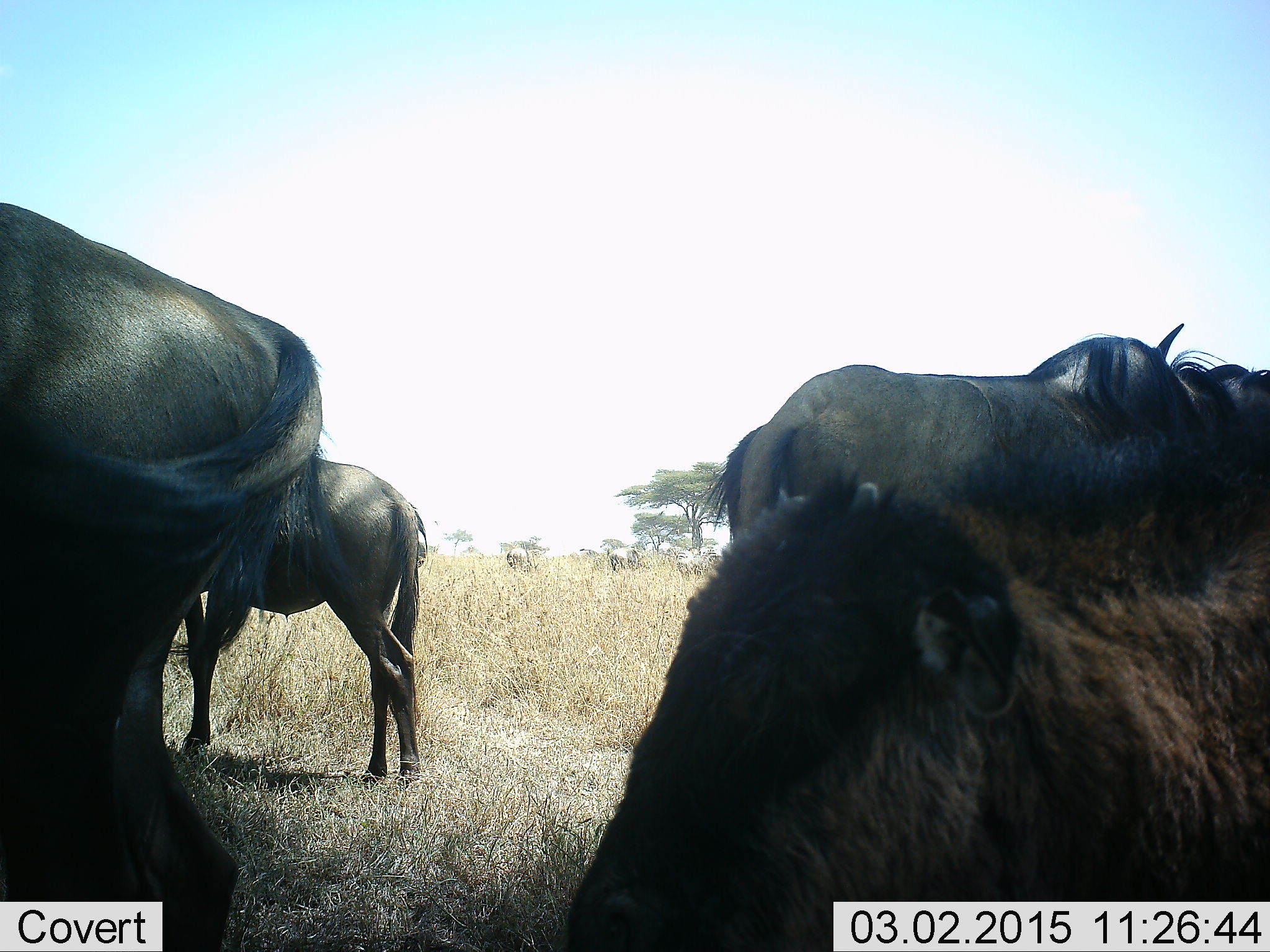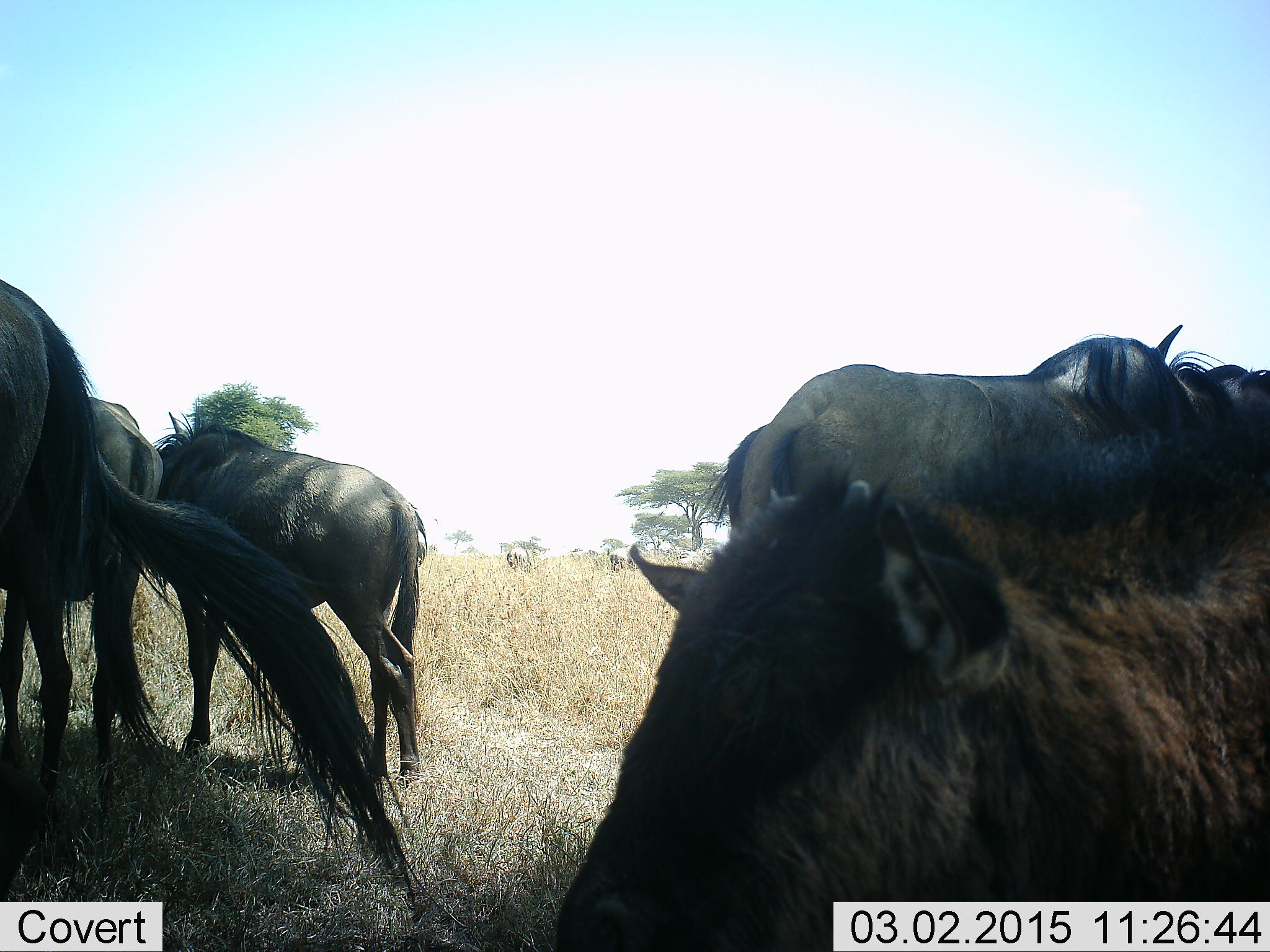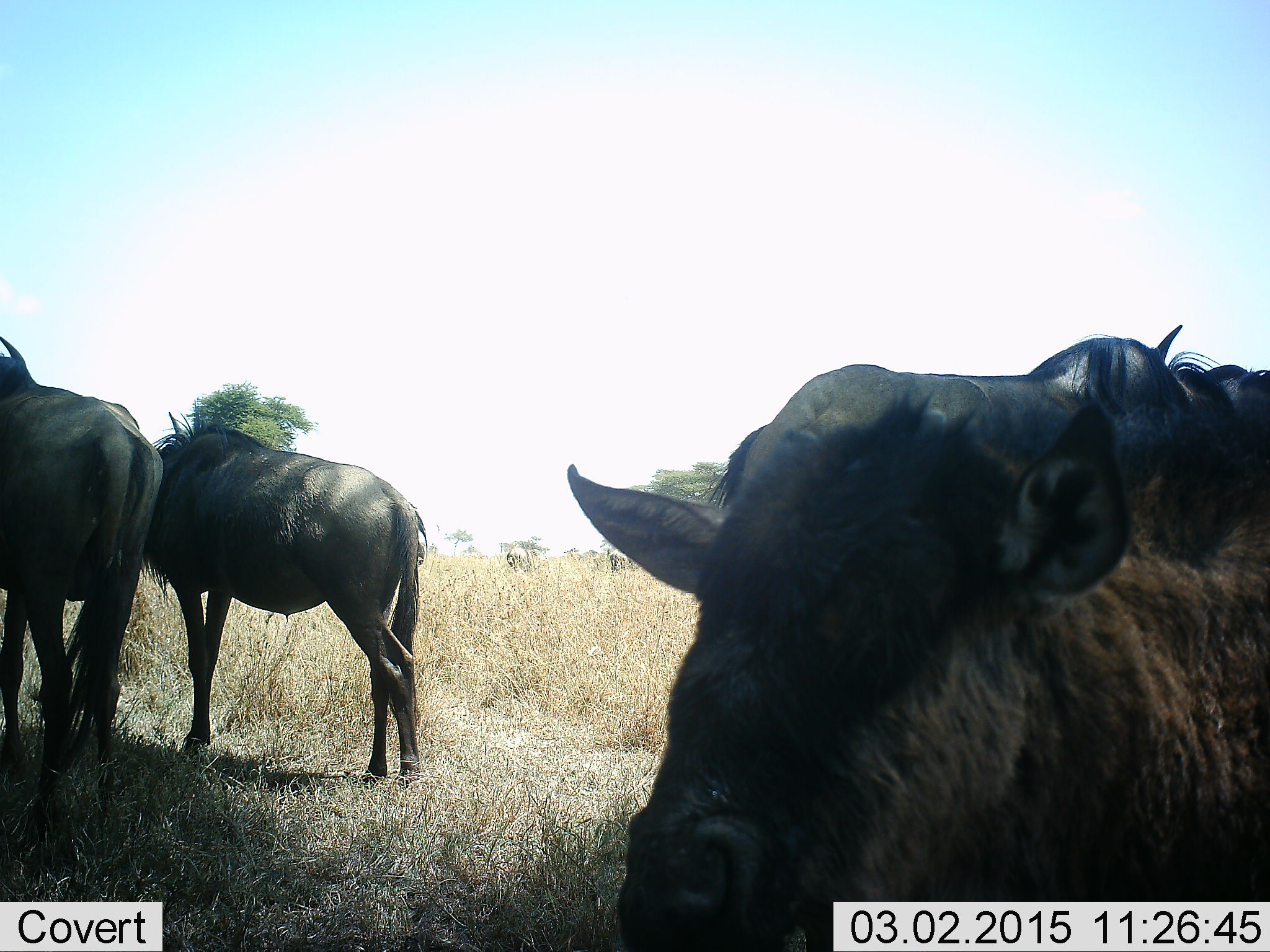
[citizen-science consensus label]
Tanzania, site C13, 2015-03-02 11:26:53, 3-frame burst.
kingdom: Animalia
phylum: Chordata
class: Mammalia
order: Artiodactyla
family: Bovidae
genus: Connochaetes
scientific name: Connochaetes taurinus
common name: blue wildebeest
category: wildebeest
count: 5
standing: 90%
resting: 40%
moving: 10%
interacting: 10%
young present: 20%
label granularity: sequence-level